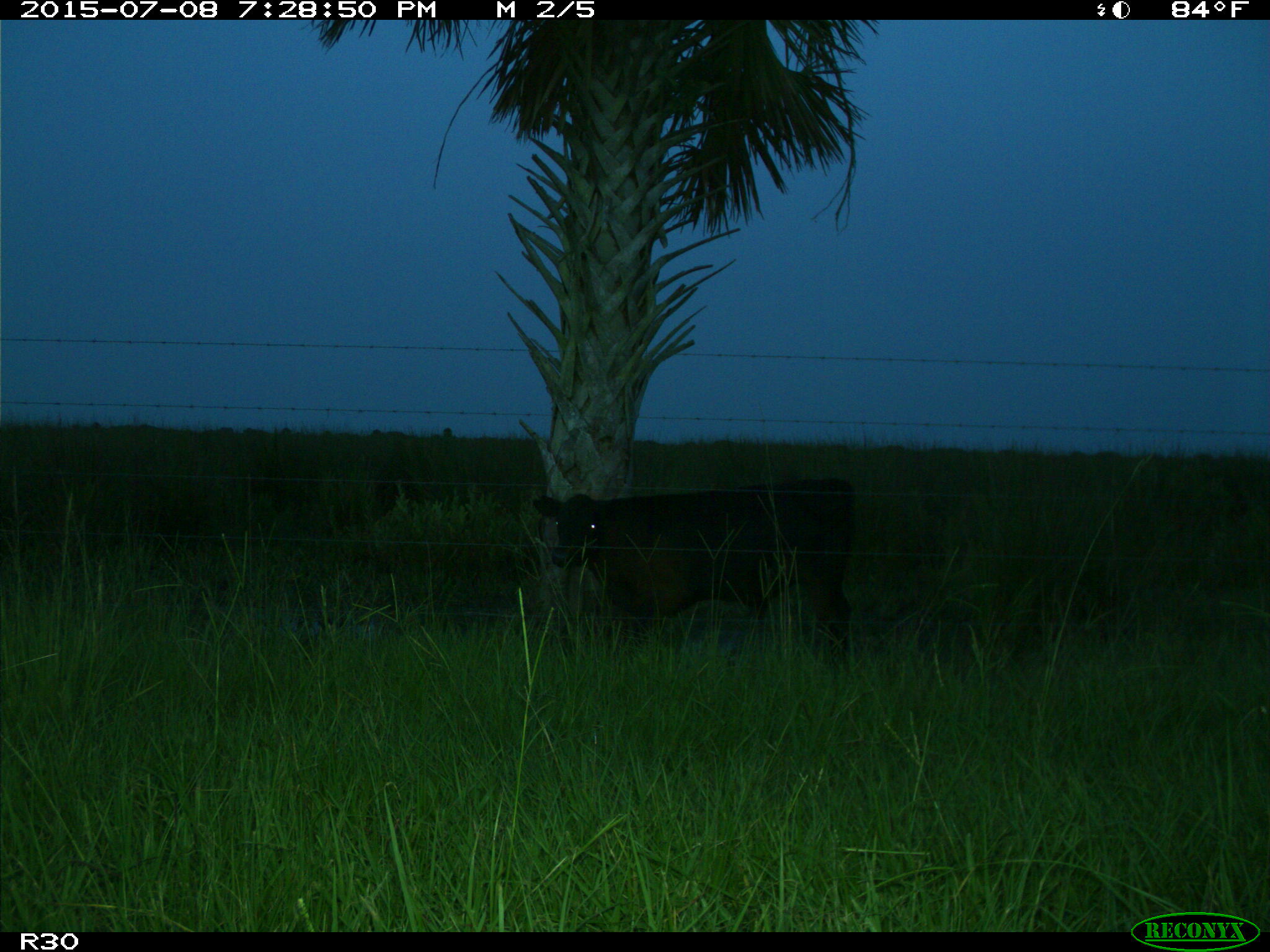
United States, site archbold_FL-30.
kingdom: Animalia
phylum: Chordata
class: Mammalia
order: Artiodactyla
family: Bovidae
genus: Bos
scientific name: Bos taurus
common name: domestic cow